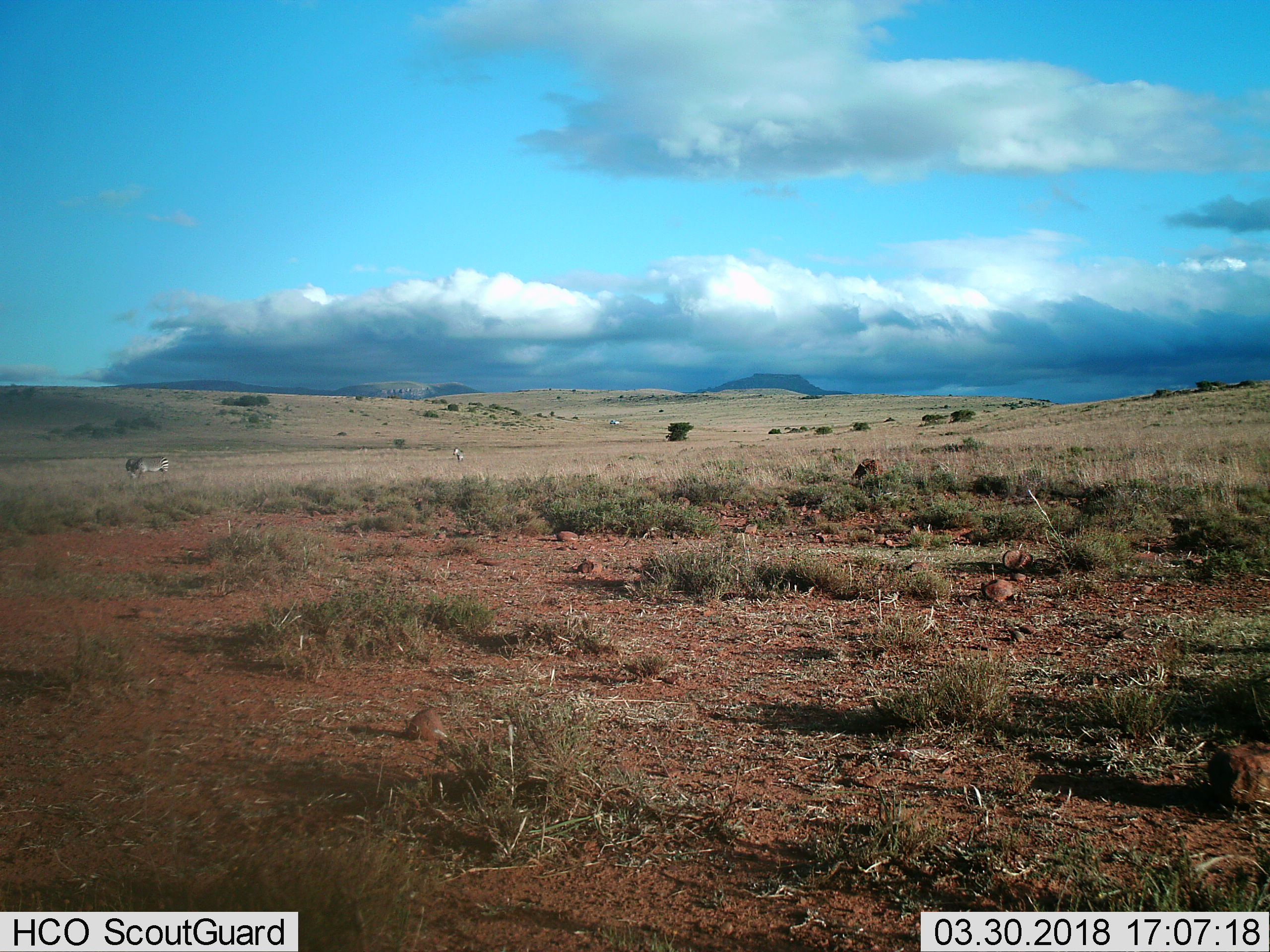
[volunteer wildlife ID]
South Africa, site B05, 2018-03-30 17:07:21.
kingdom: Animalia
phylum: Chordata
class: Mammalia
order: Perissodactyla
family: Equidae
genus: Equus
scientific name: Equus zebra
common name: mountain zebra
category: zebramountain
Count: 4.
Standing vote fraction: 50%.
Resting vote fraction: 0%.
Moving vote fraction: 25%.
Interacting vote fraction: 0%.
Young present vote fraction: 0%.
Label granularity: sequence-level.